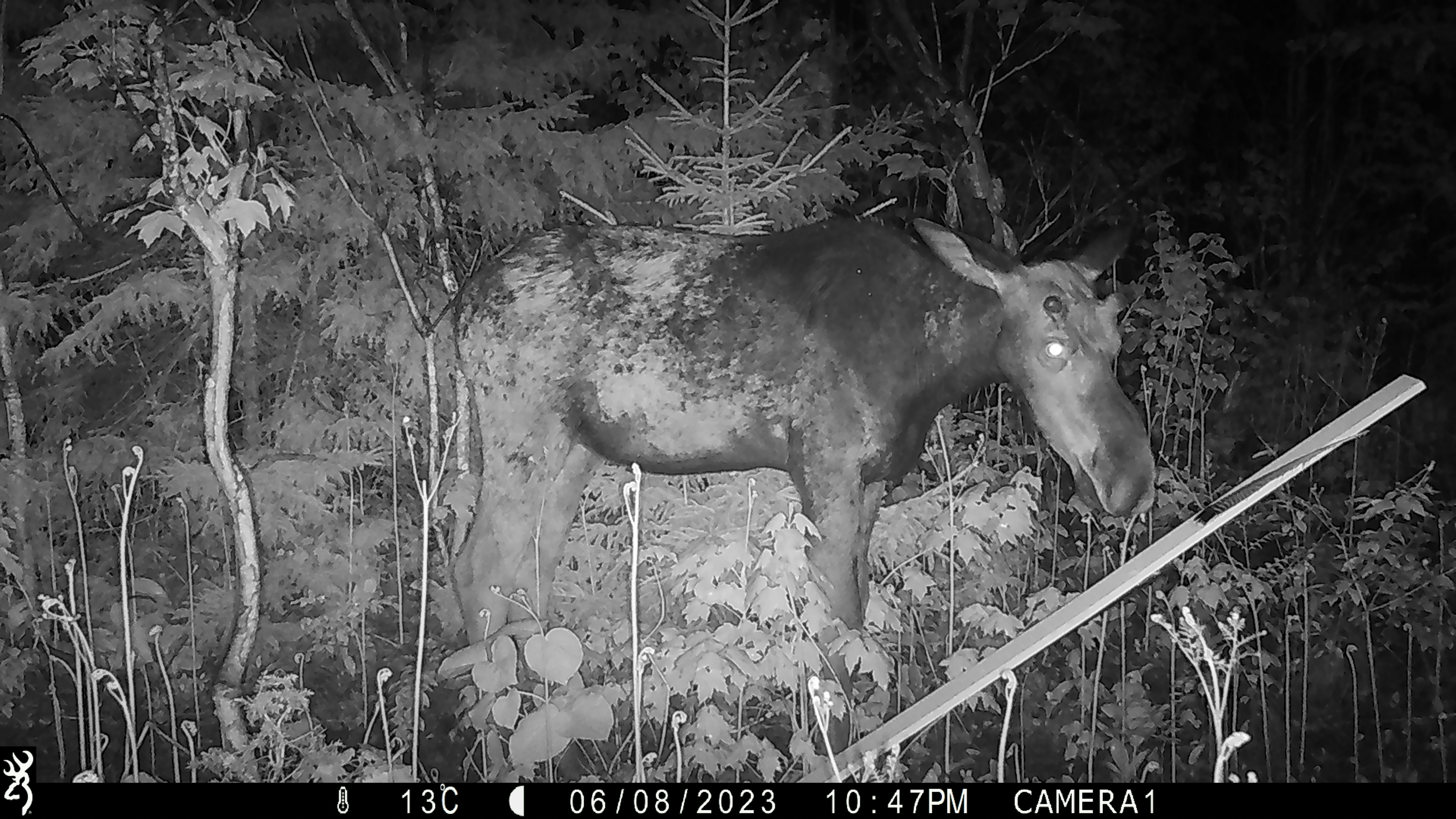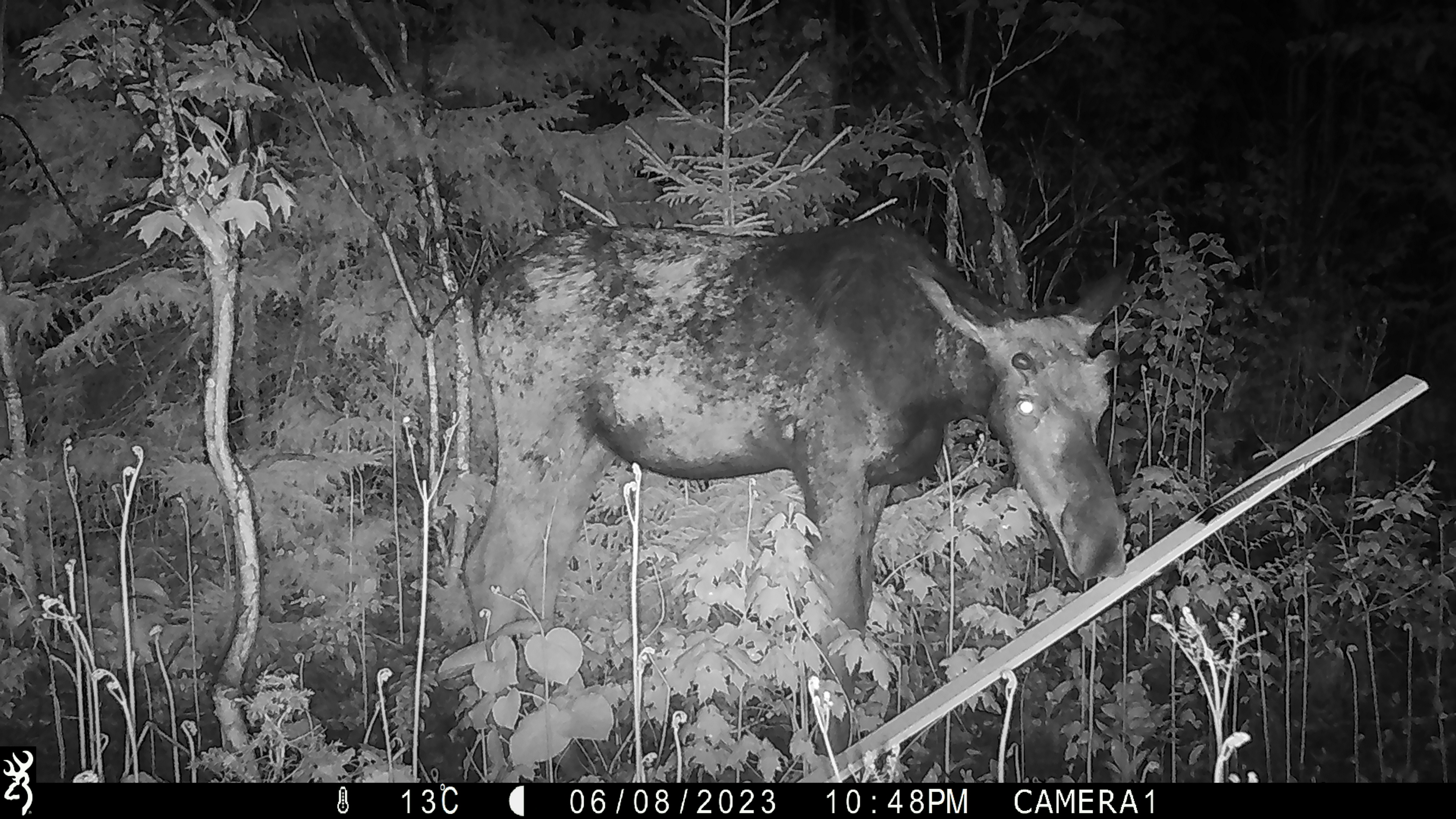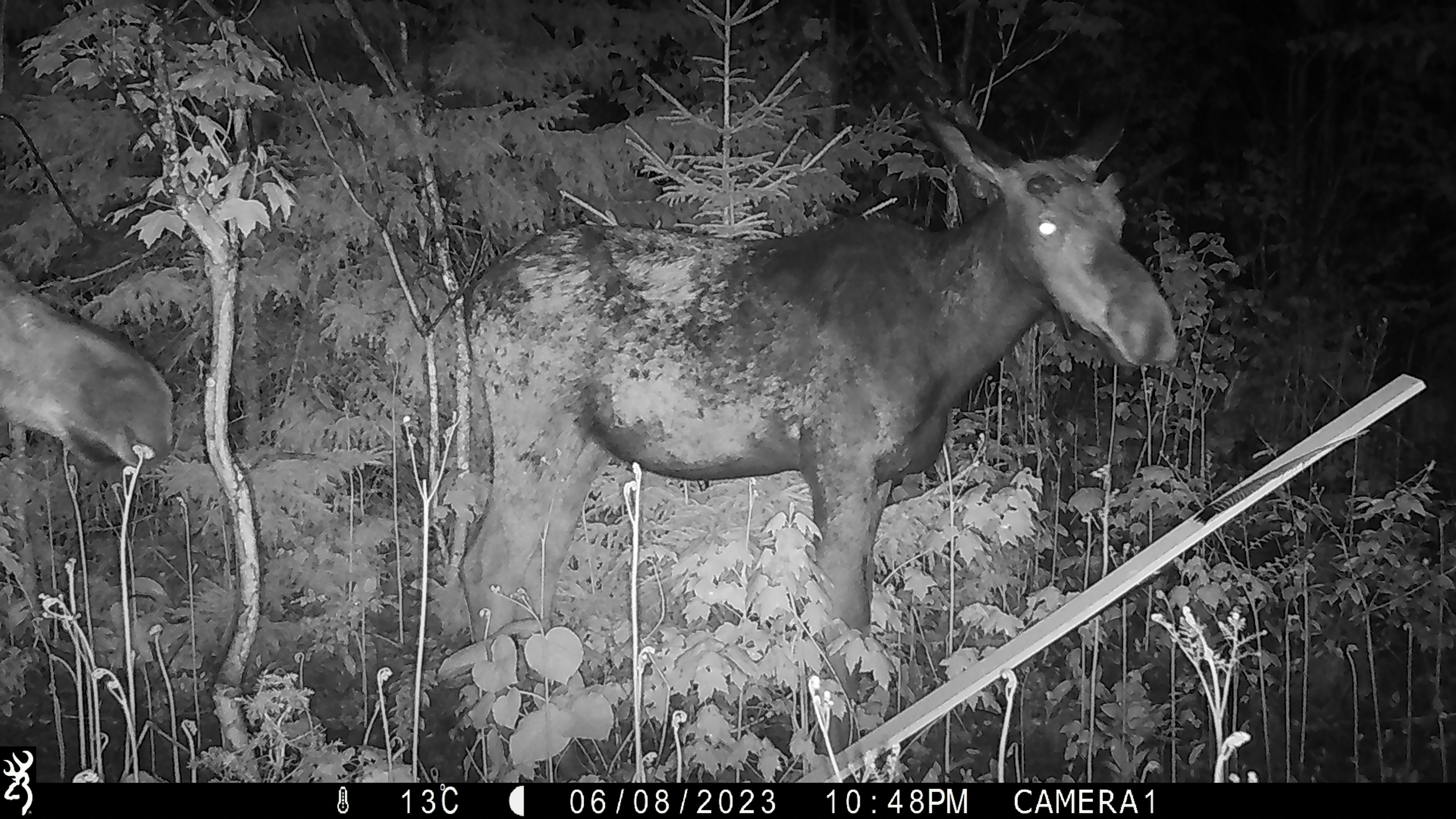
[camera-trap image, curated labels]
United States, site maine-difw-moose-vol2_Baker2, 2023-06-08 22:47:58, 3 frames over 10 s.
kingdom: Animalia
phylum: Chordata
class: Mammalia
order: Artiodactyla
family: Cervidae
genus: Alces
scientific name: Alces alces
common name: moose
Moose (Alces alces).